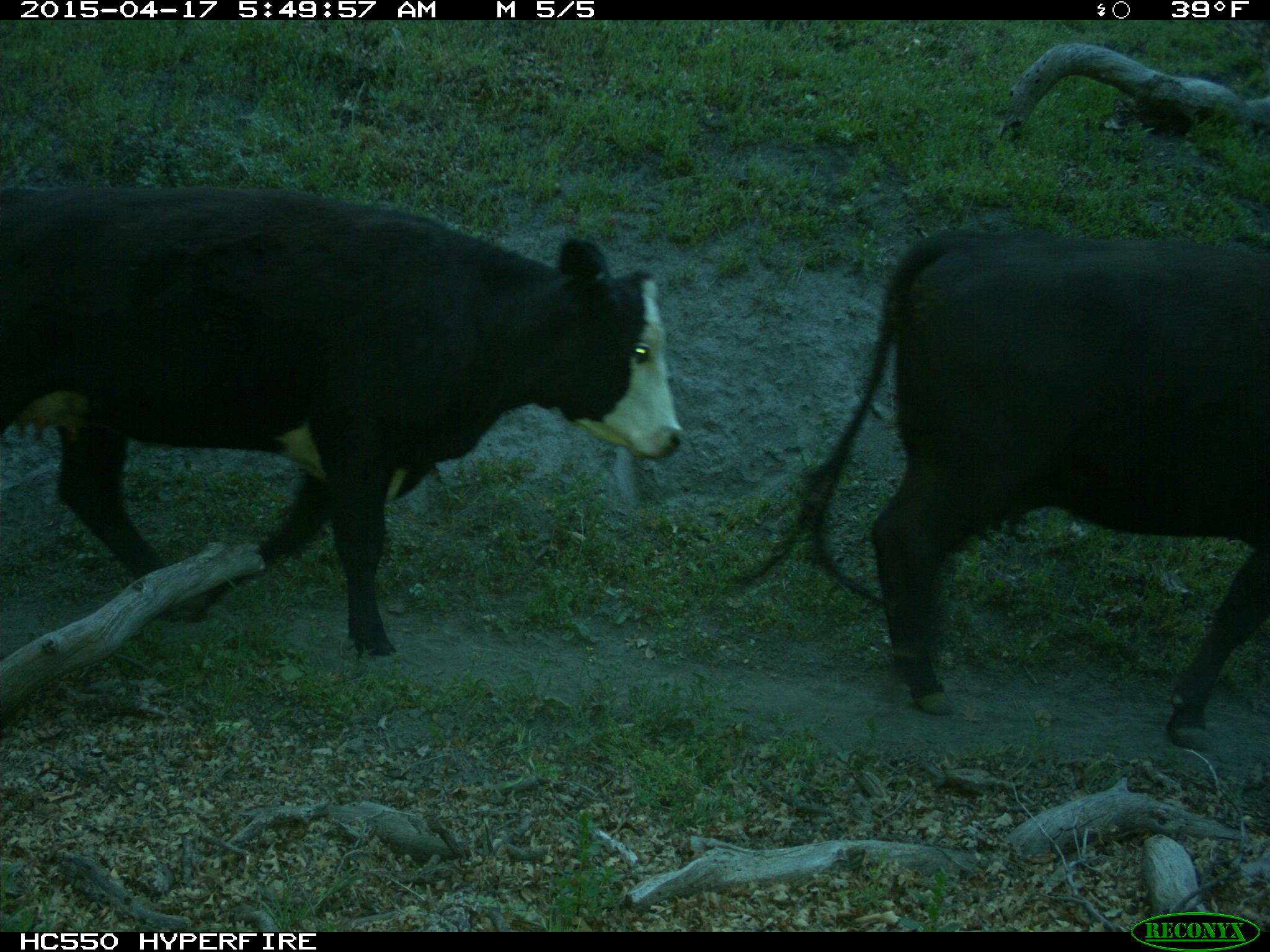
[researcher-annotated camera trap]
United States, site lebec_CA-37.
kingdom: Animalia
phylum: Chordata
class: Mammalia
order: Artiodactyla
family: Bovidae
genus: Bos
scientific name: Bos taurus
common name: domestic cow